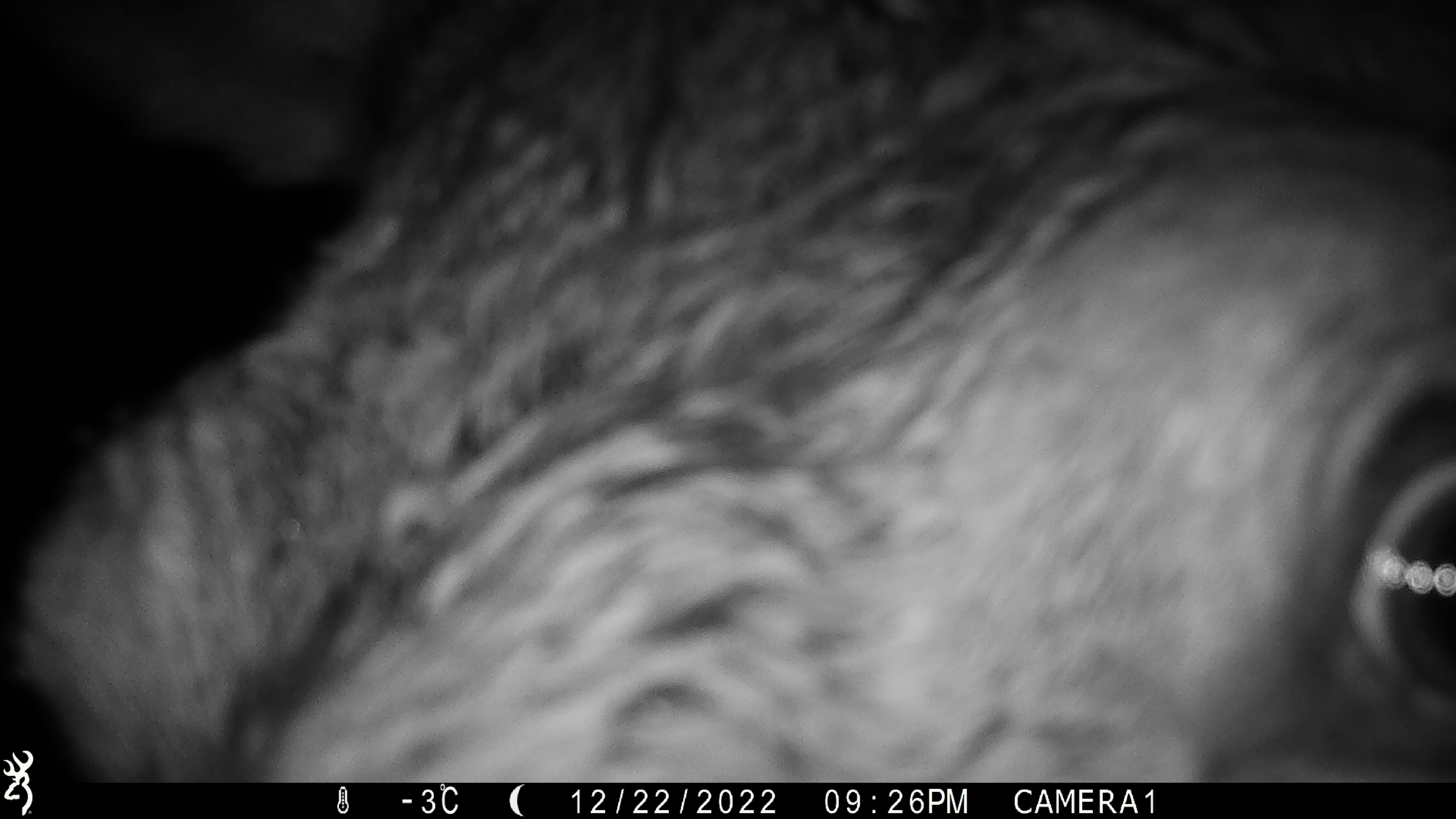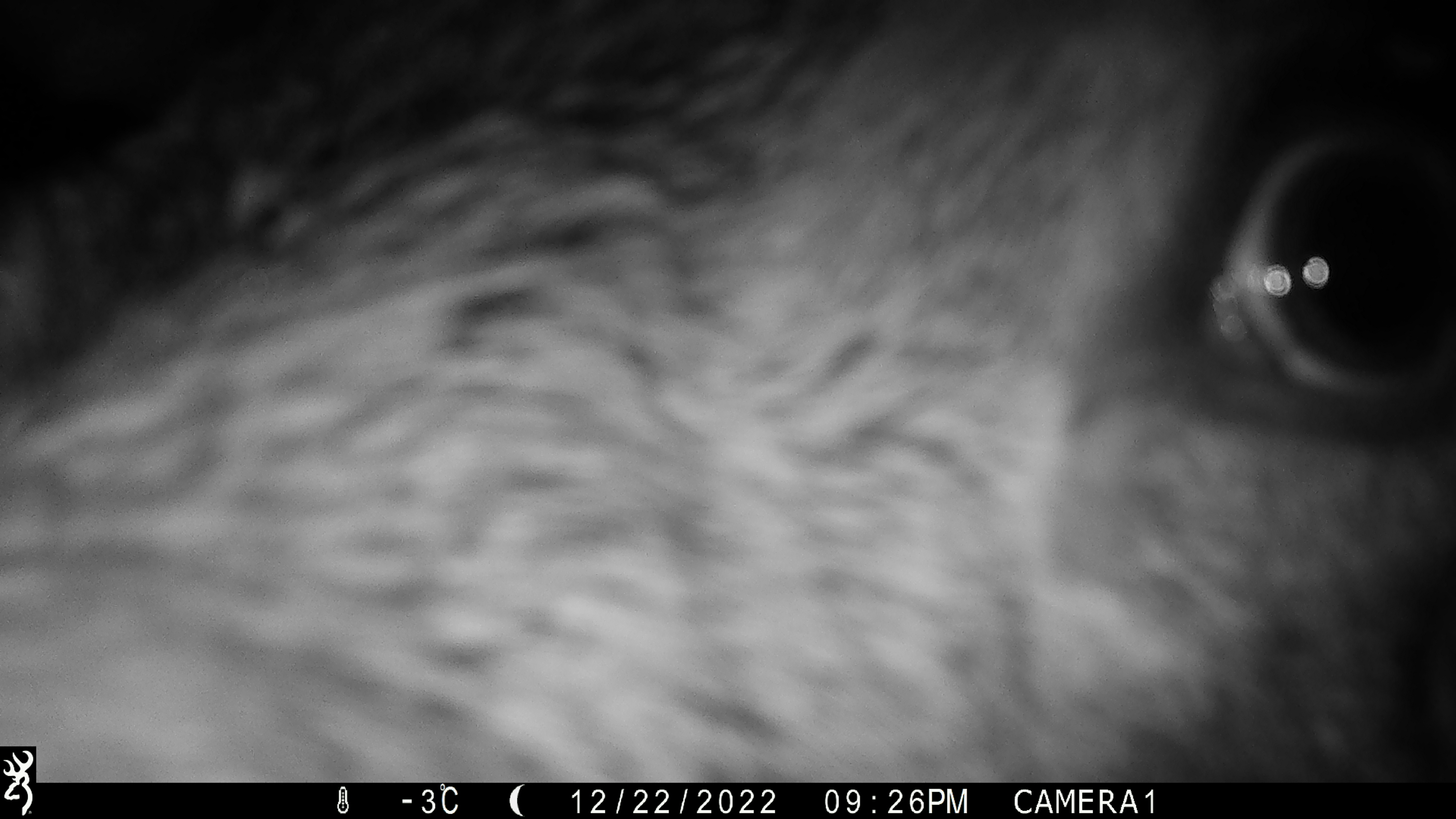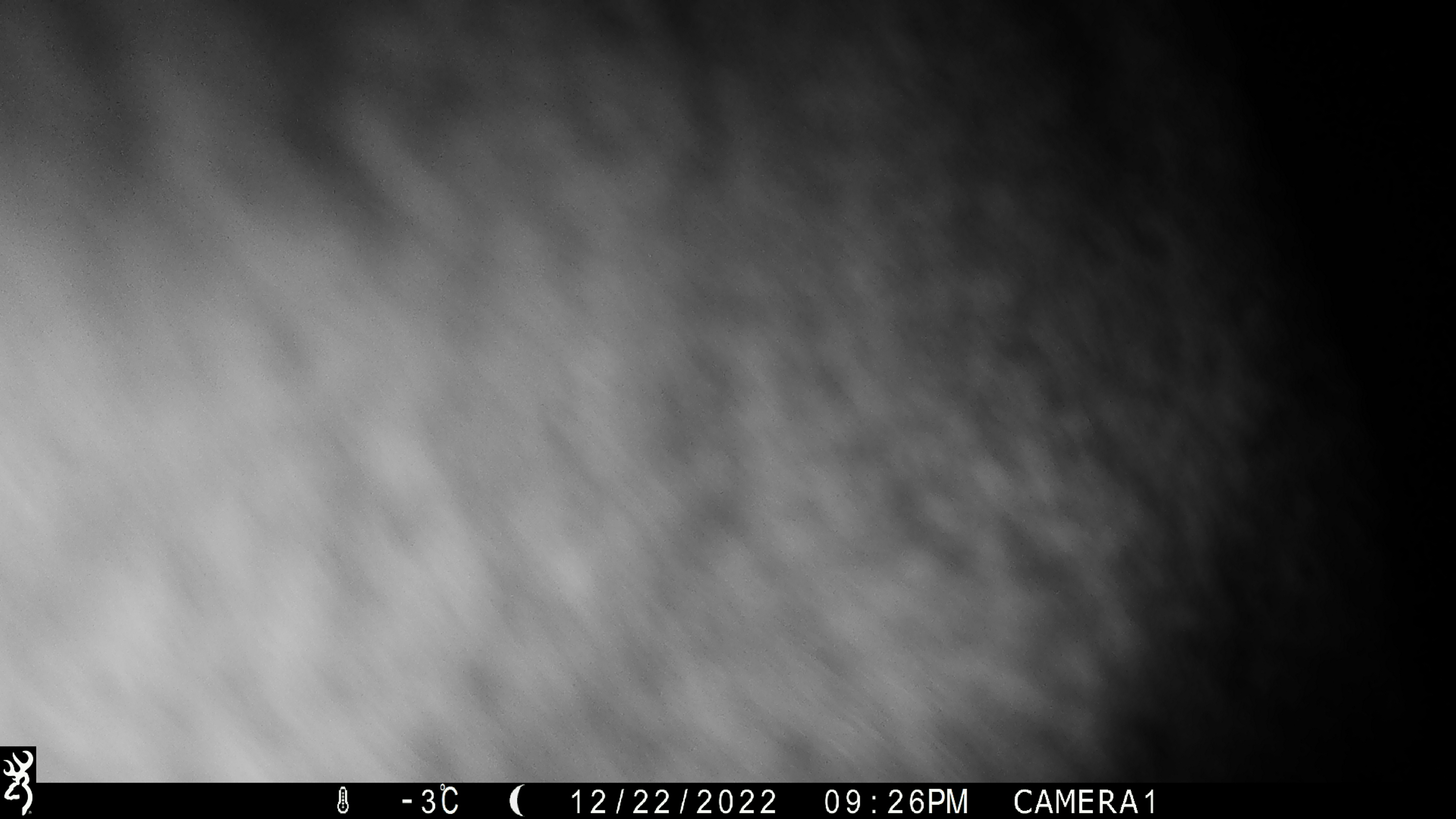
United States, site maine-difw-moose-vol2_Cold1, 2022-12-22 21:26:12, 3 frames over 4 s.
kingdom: Animalia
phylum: Chordata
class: Mammalia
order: Artiodactyla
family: Cervidae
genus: Alces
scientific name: Alces alces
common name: moose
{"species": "moose (Alces alces)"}